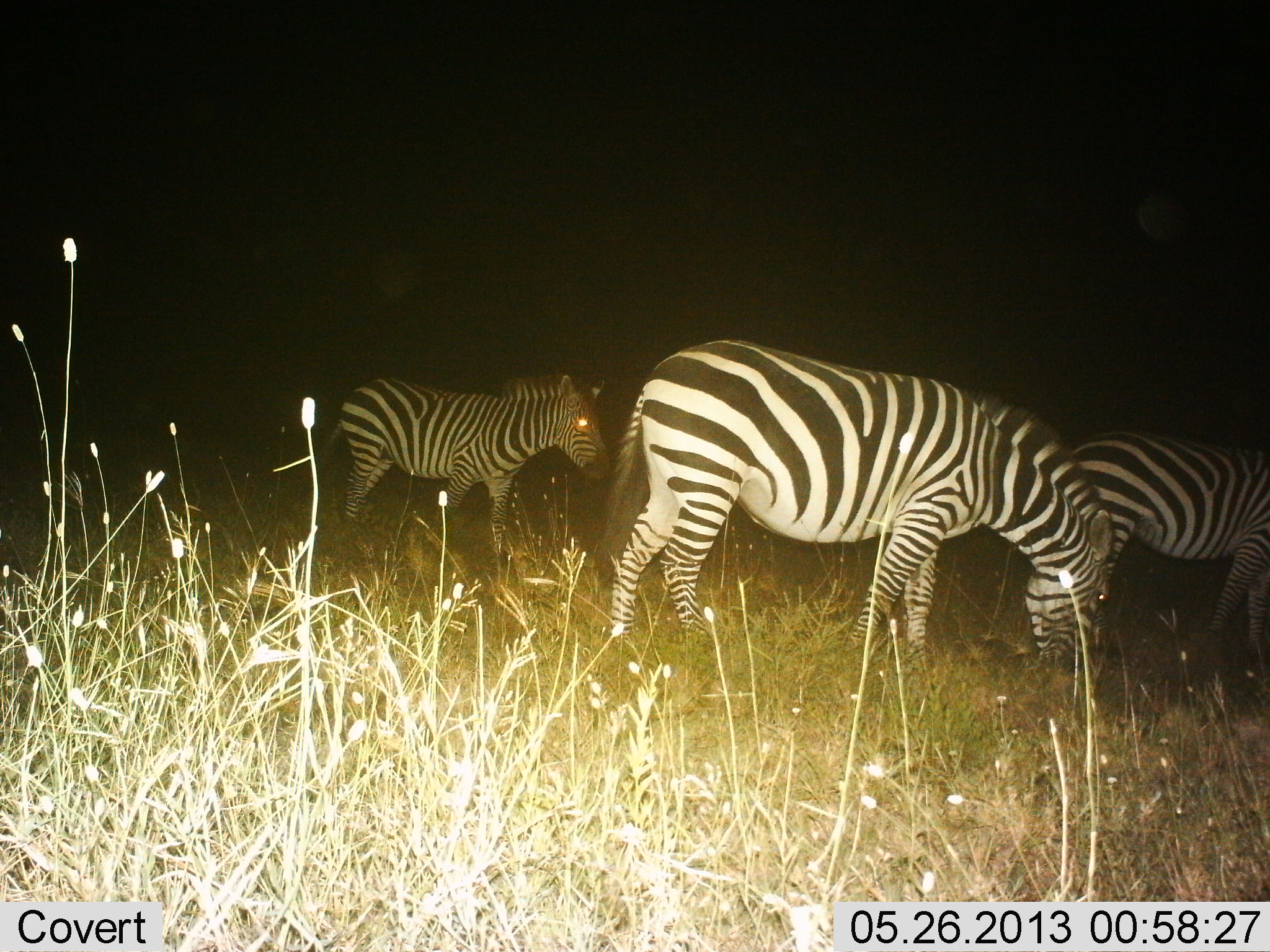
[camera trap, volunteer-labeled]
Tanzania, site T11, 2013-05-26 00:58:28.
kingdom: Animalia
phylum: Chordata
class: Mammalia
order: Perissodactyla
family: Equidae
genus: Equus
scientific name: Equus quagga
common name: plains zebra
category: zebra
Zebra (plains zebra) (Equus quagga), count 3. Behavior (volunteer vote fractions): standing 89%, resting 0%, moving 17%, interacting 0%. Young present (vote fraction): 11%. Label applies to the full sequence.